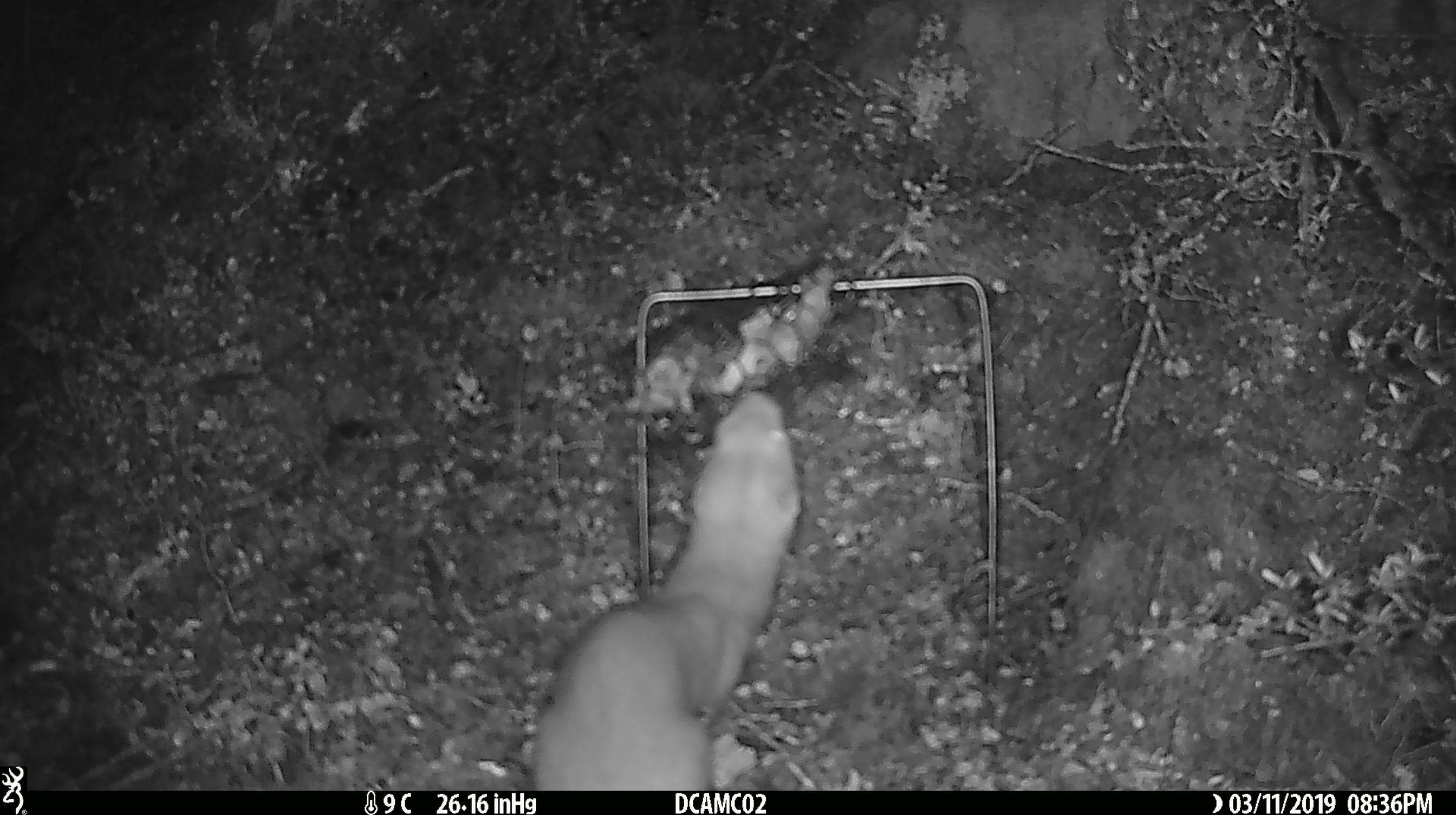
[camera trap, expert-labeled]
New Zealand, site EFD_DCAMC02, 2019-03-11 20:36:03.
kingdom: Animalia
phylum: Chordata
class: Mammalia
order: Carnivora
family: Mustelidae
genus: Mustela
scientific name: Mustela erminea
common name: stoat